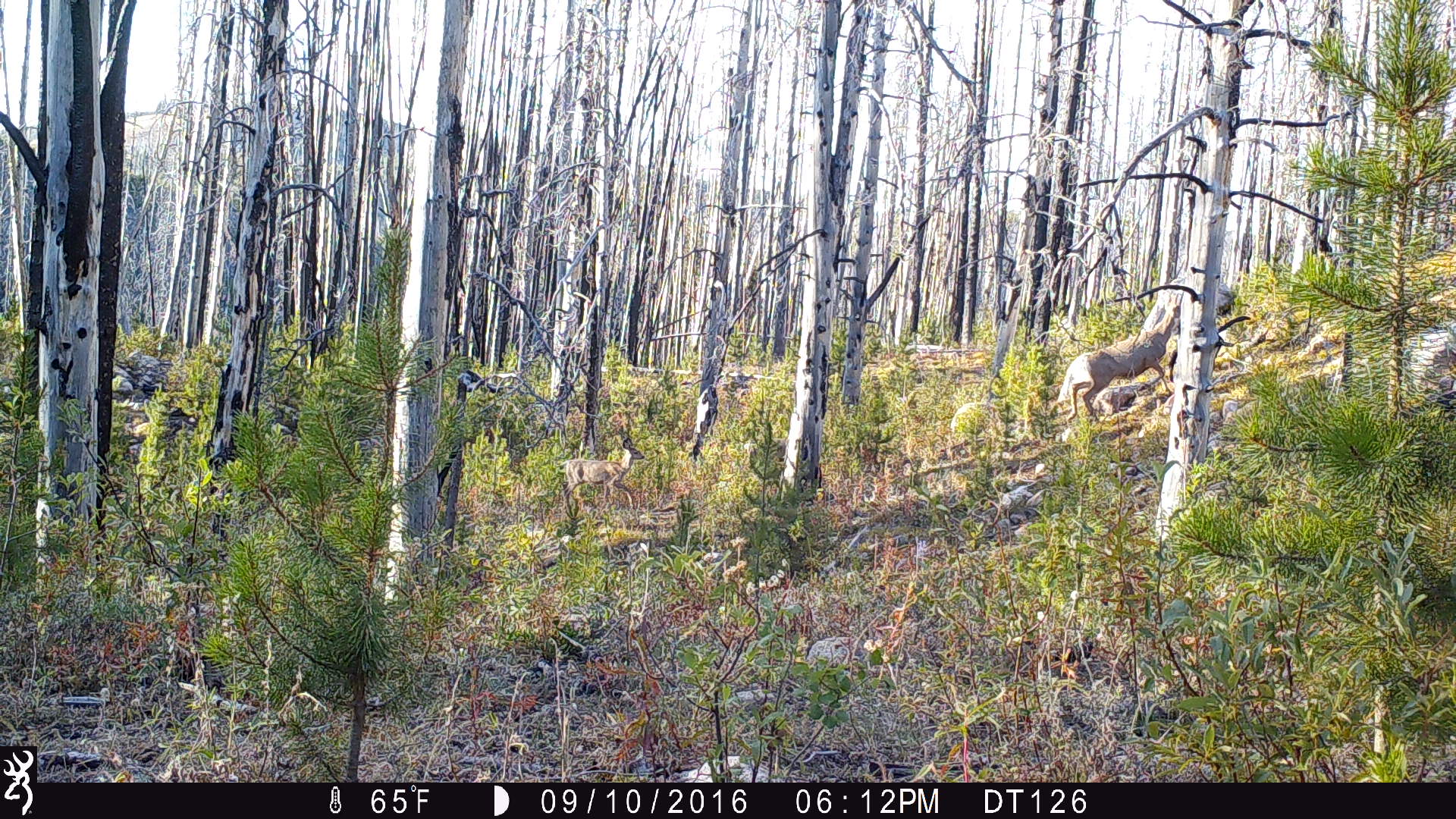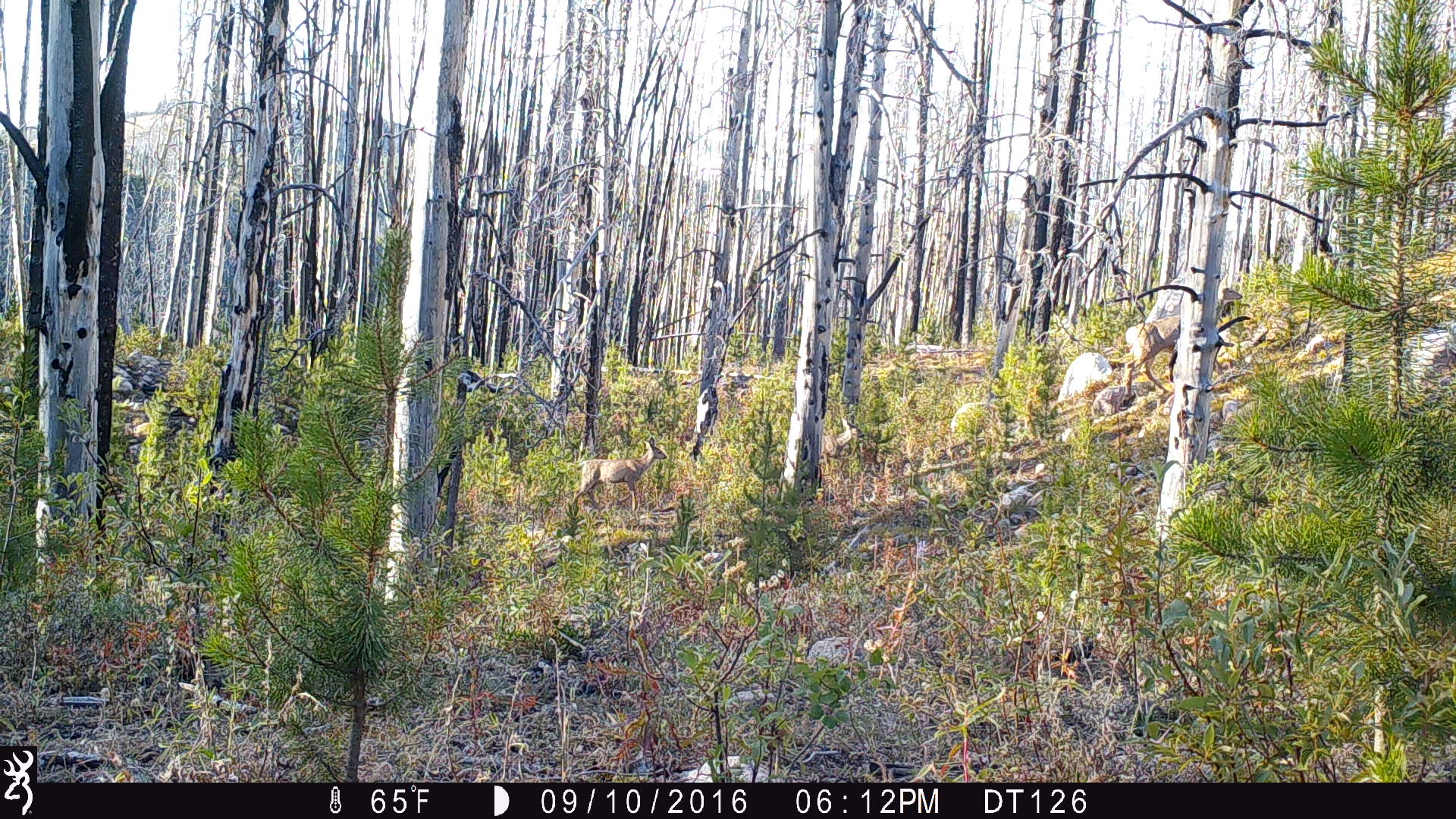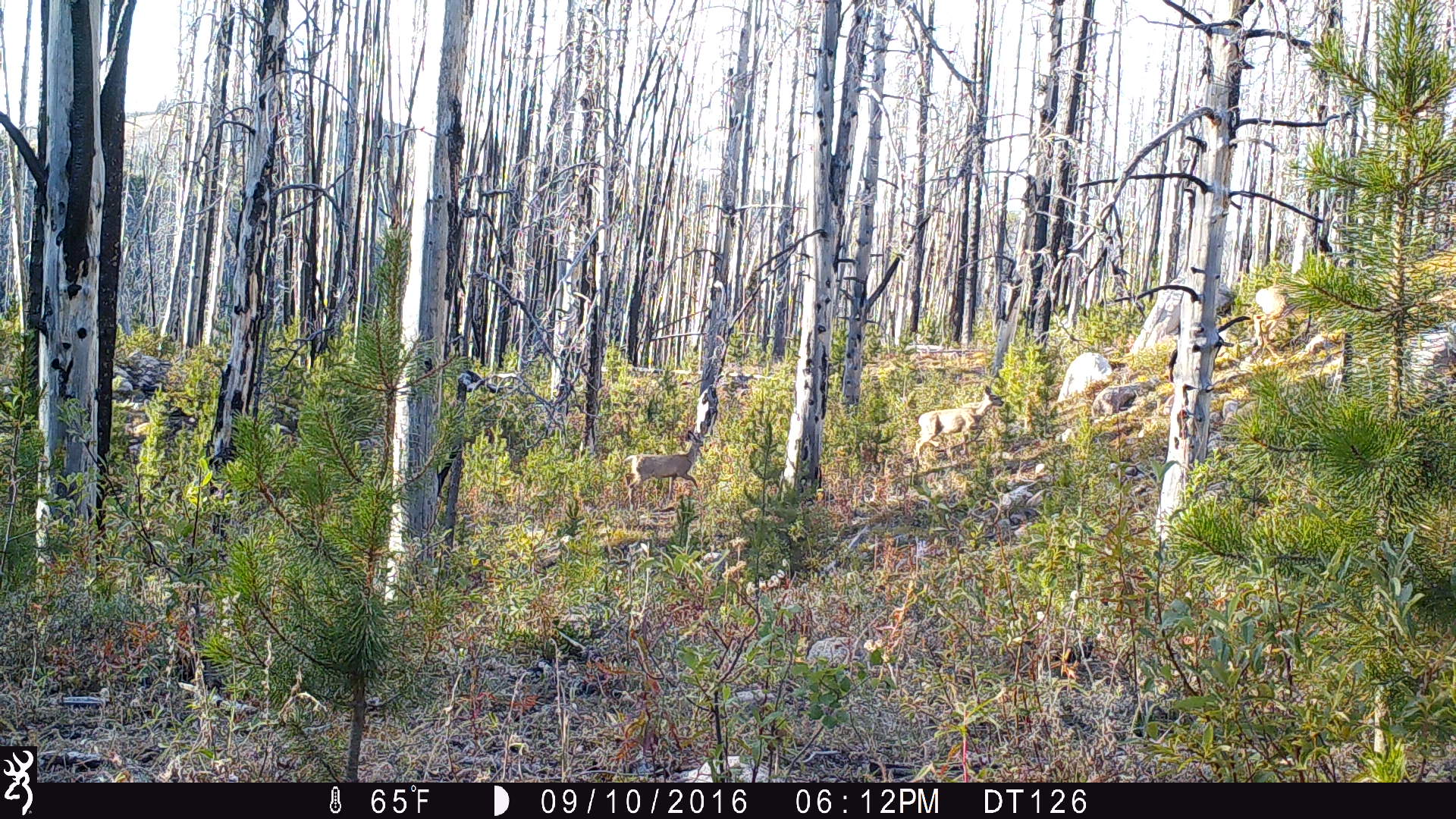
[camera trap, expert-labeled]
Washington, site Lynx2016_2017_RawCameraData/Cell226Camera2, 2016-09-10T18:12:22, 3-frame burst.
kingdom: Animalia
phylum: Chordata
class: Mammalia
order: Artiodactyla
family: Cervidae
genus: Odocoileus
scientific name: Odocoileus hemionus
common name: mule deer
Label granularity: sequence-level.